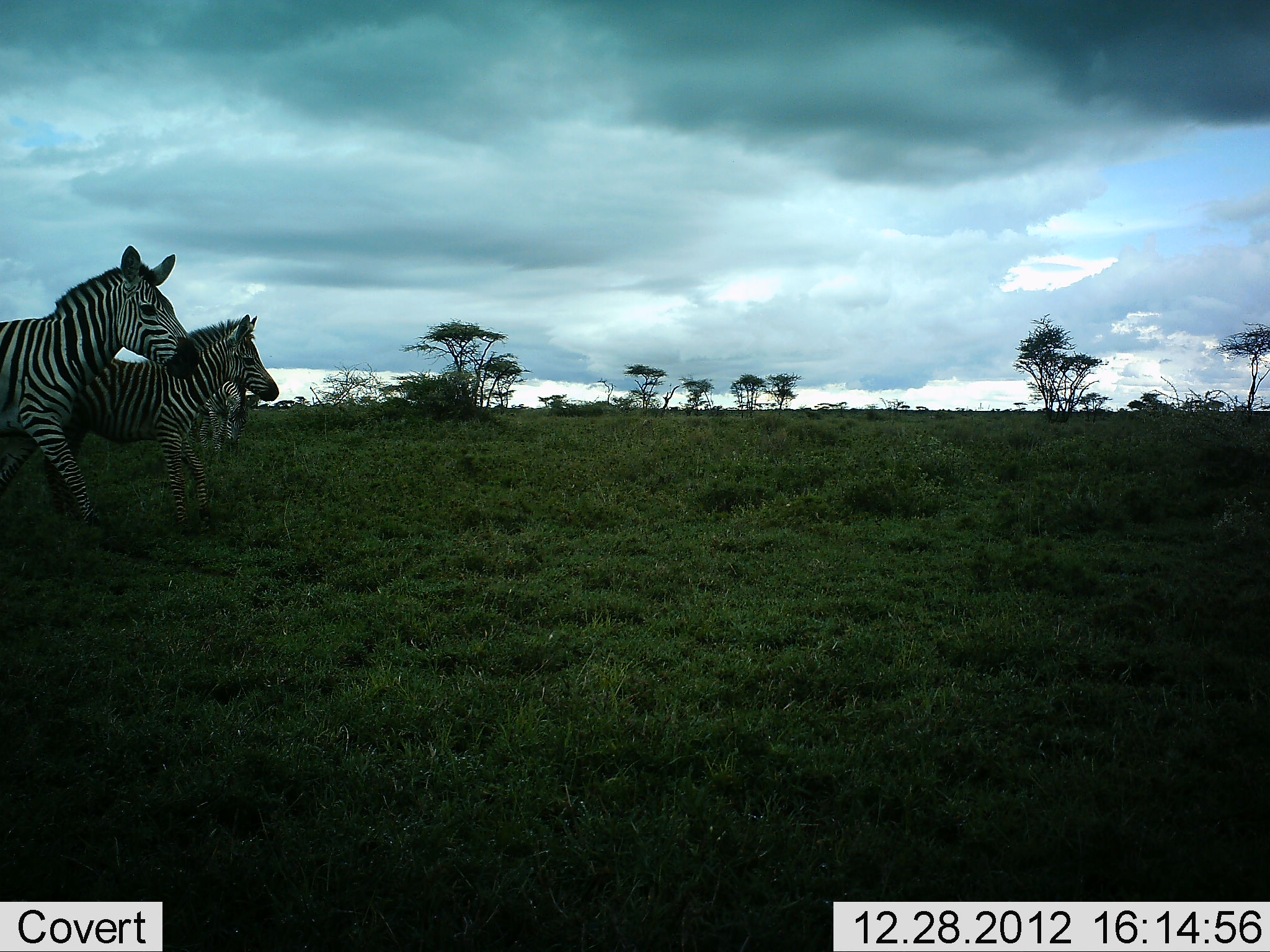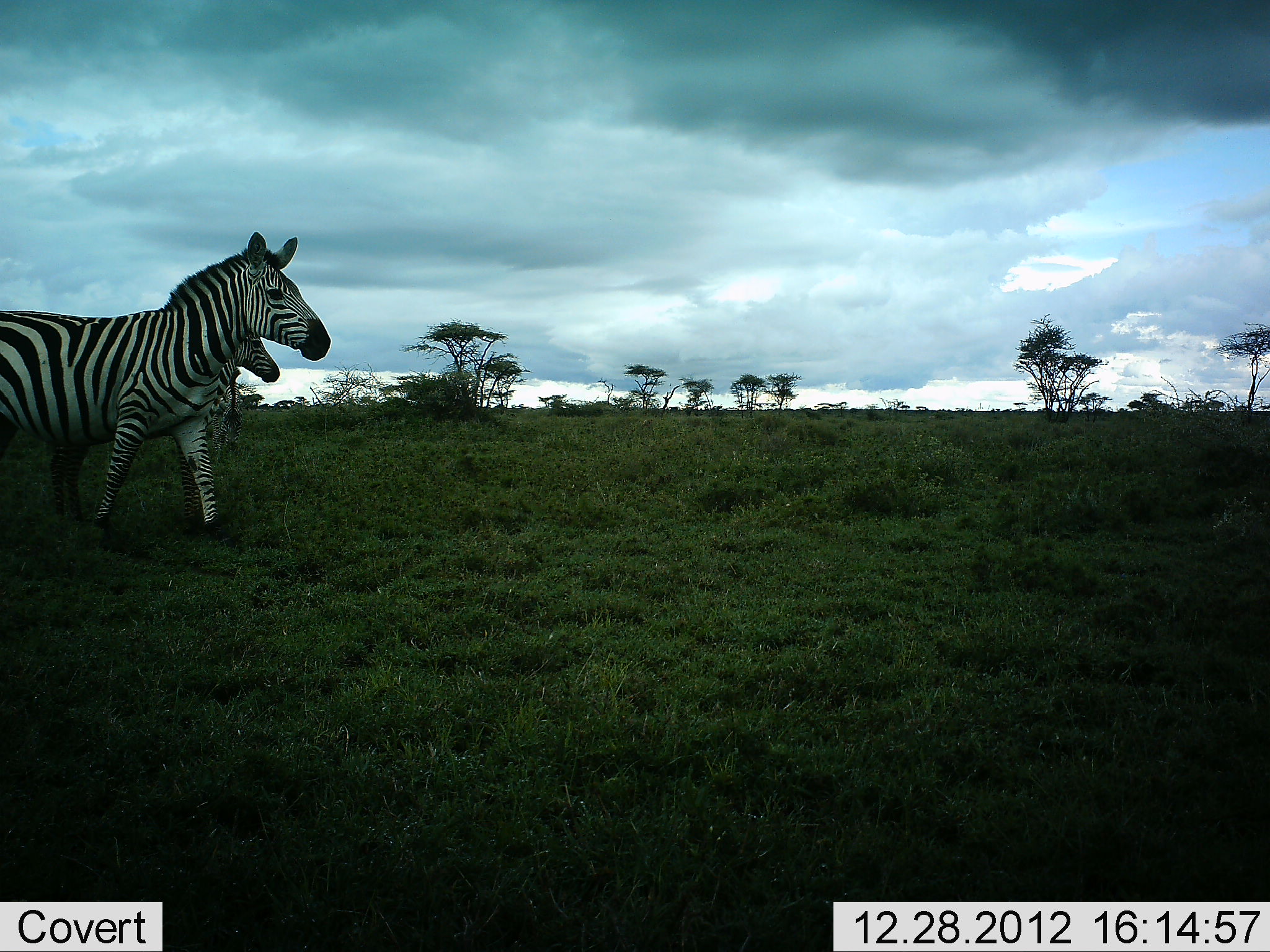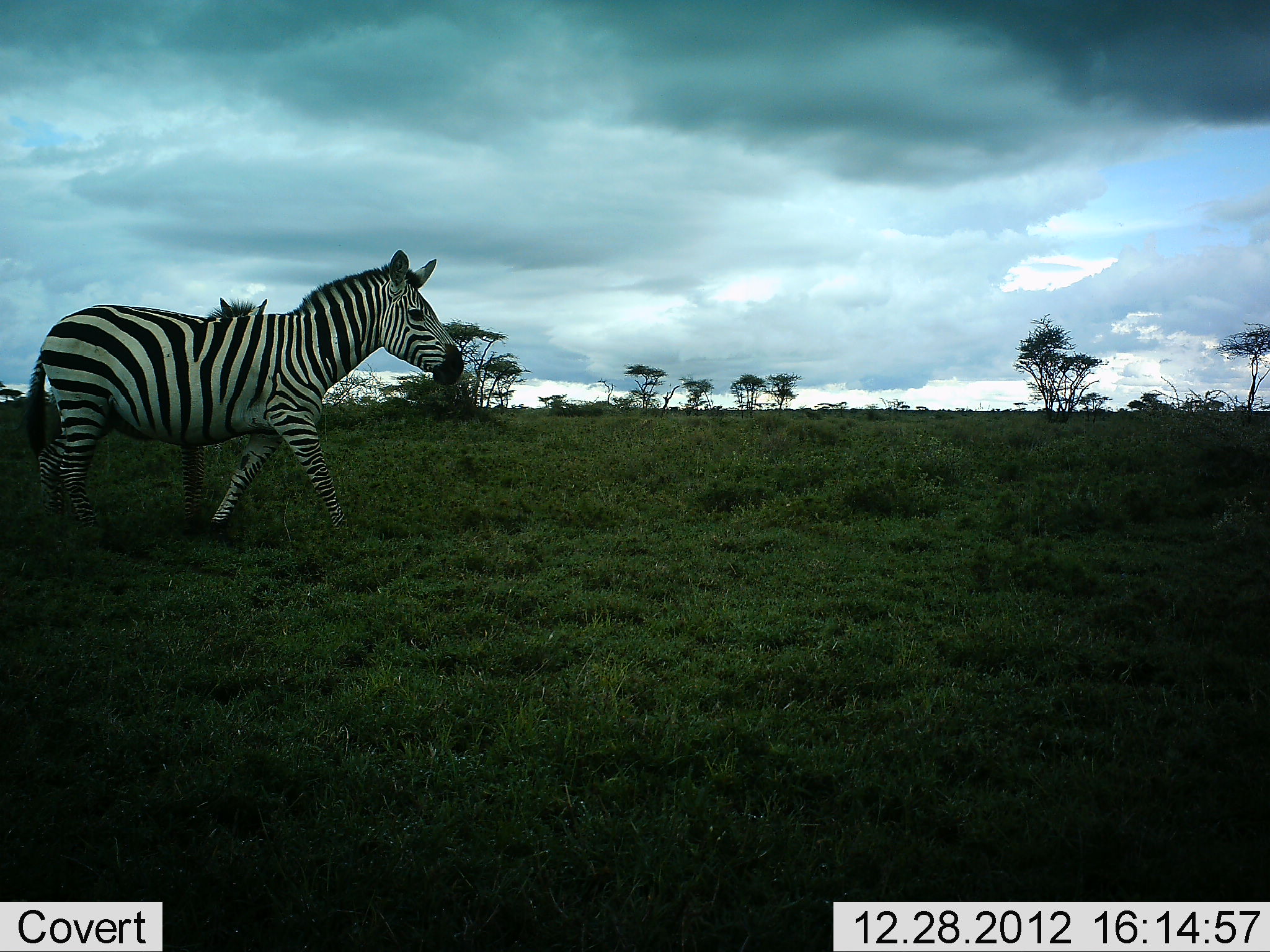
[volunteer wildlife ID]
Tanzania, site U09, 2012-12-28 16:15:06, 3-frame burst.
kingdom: Animalia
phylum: Chordata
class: Mammalia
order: Perissodactyla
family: Equidae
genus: Equus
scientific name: Equus quagga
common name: plains zebra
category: zebra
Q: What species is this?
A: Zebra (plains zebra) (Equus quagga).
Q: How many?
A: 3.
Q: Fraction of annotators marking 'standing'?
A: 10%.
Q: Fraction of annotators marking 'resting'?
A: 0%.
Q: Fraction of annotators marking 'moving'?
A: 100%.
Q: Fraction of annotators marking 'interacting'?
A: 0%.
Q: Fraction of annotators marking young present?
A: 0%.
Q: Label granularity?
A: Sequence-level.